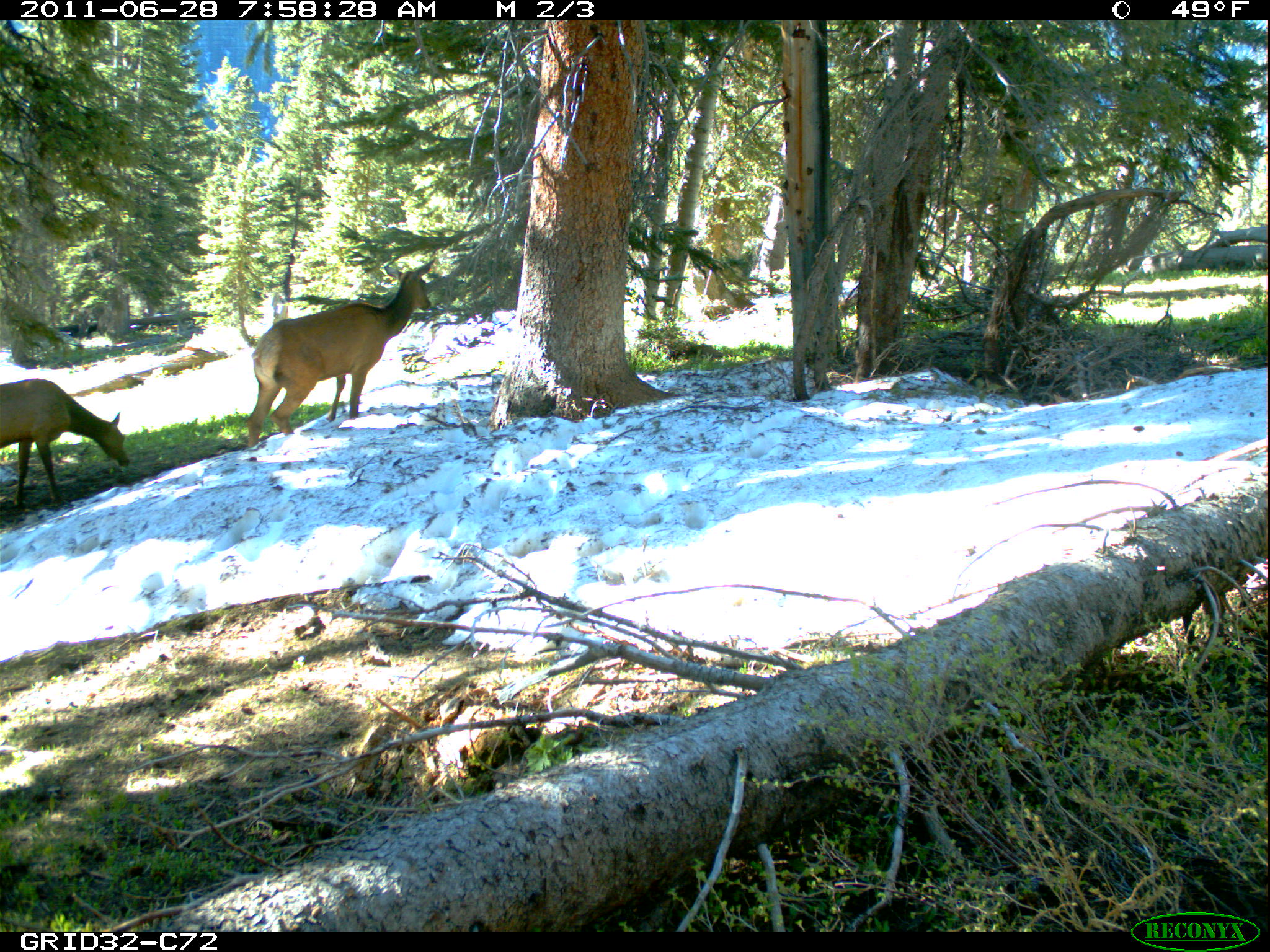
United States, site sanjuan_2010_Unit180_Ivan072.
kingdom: Animalia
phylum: Chordata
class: Mammalia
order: Artiodactyla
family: Cervidae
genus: Cervus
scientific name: Cervus elaphus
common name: red deer